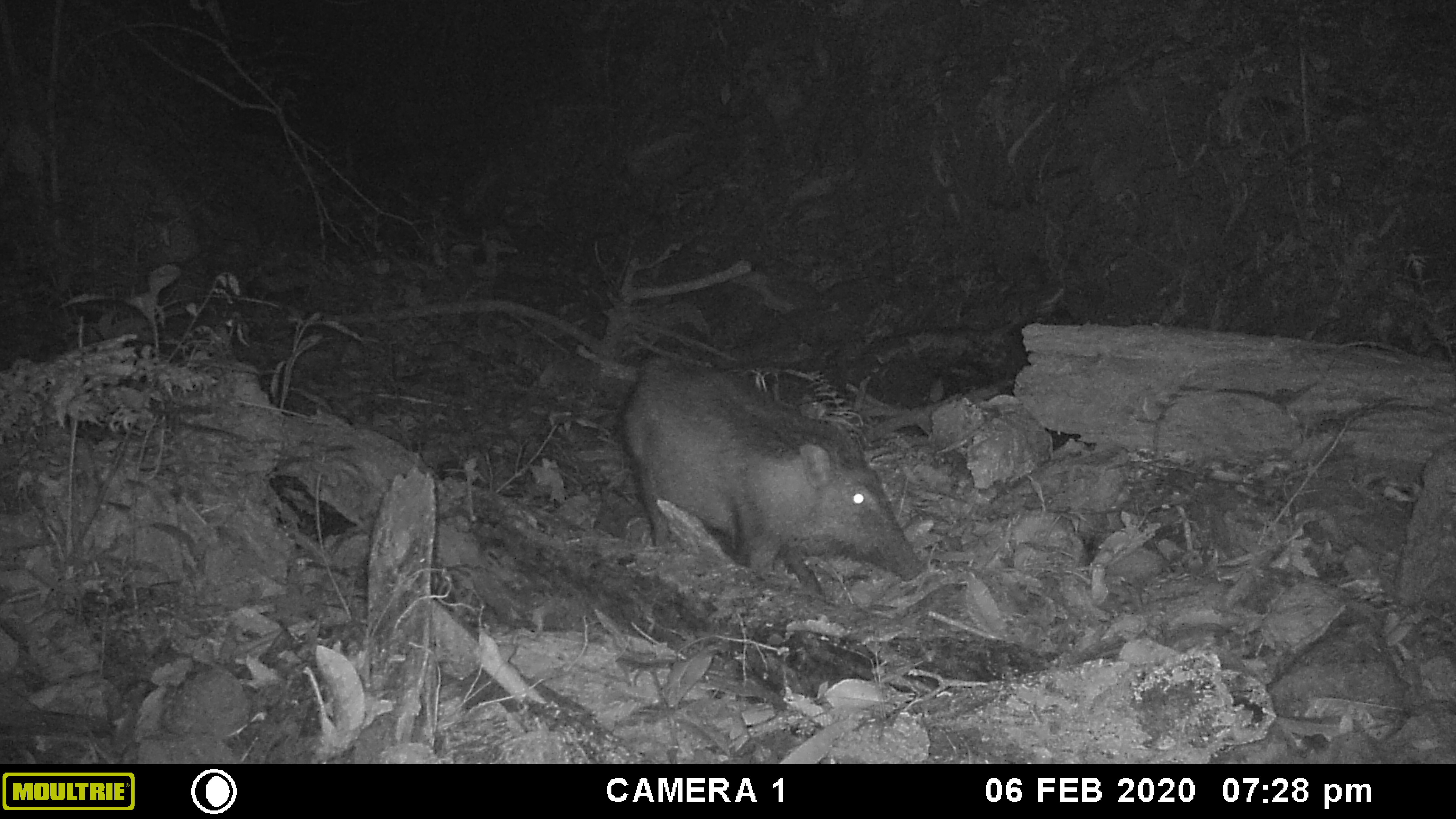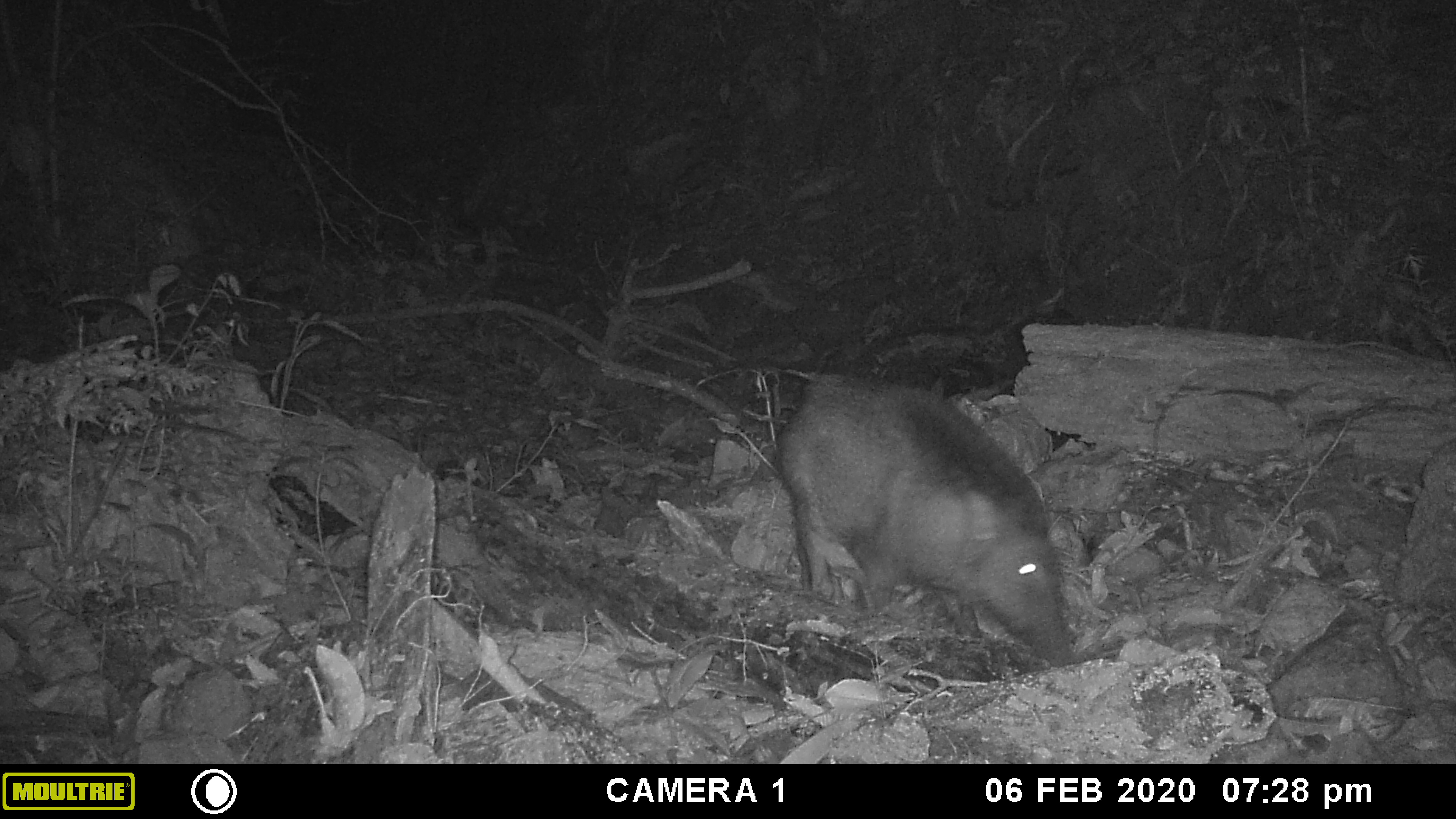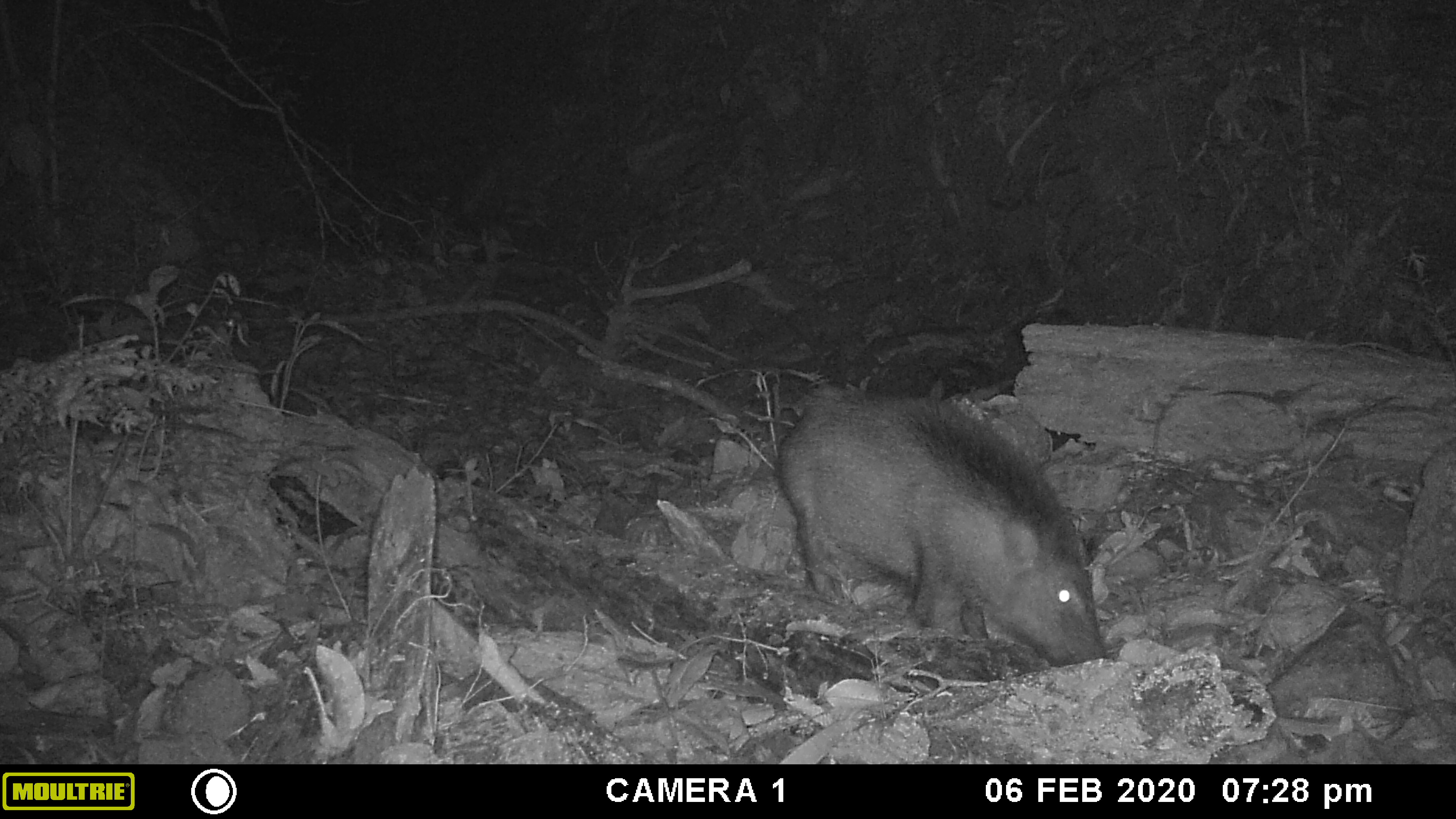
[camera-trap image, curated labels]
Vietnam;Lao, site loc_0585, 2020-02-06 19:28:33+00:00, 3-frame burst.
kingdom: Animalia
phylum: Chordata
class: Mammalia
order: Artiodactyla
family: Suidae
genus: Sus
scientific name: Sus scrofa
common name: eurasian wild pig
Eurasian wild pig (Sus scrofa). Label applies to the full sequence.